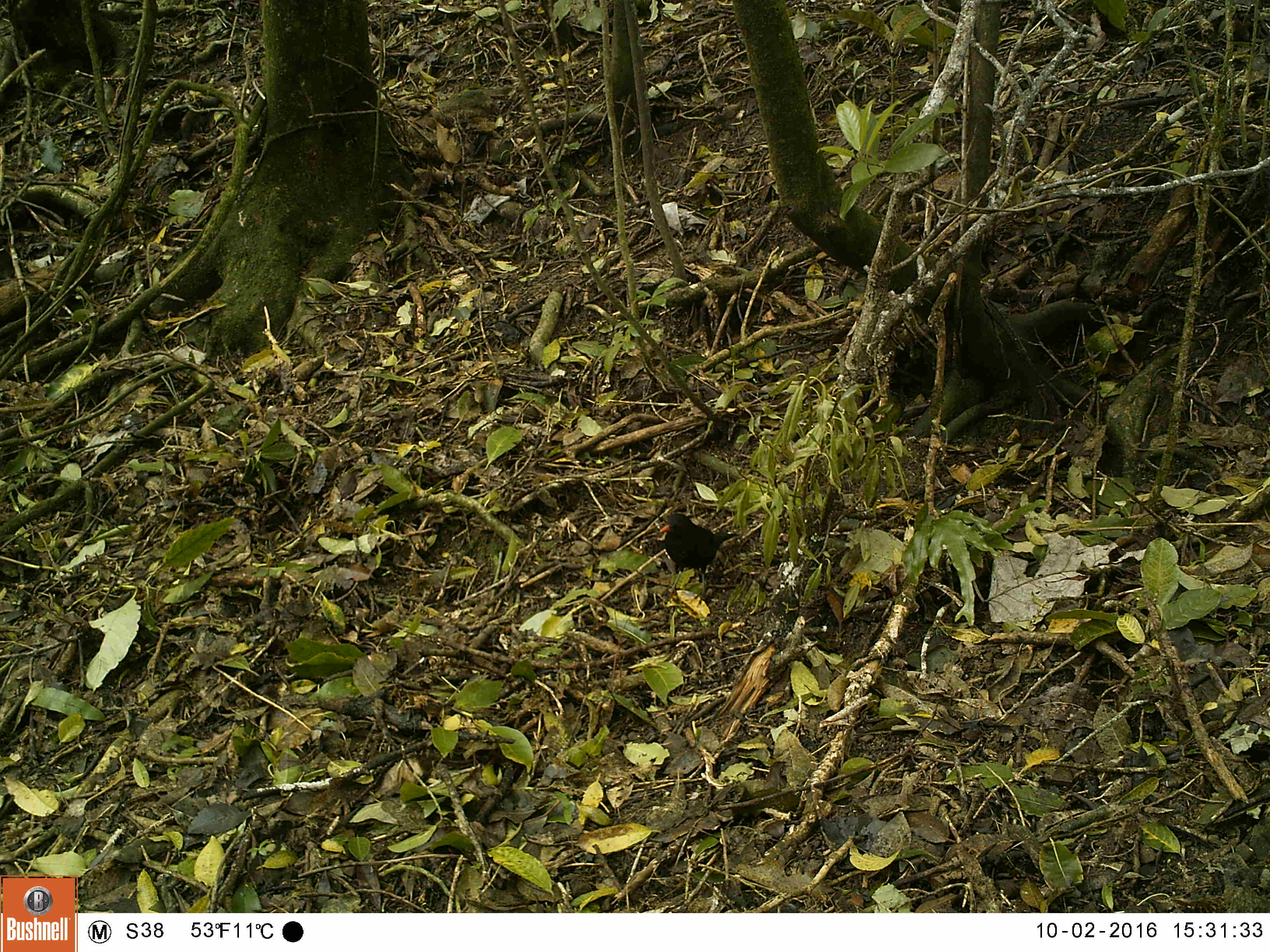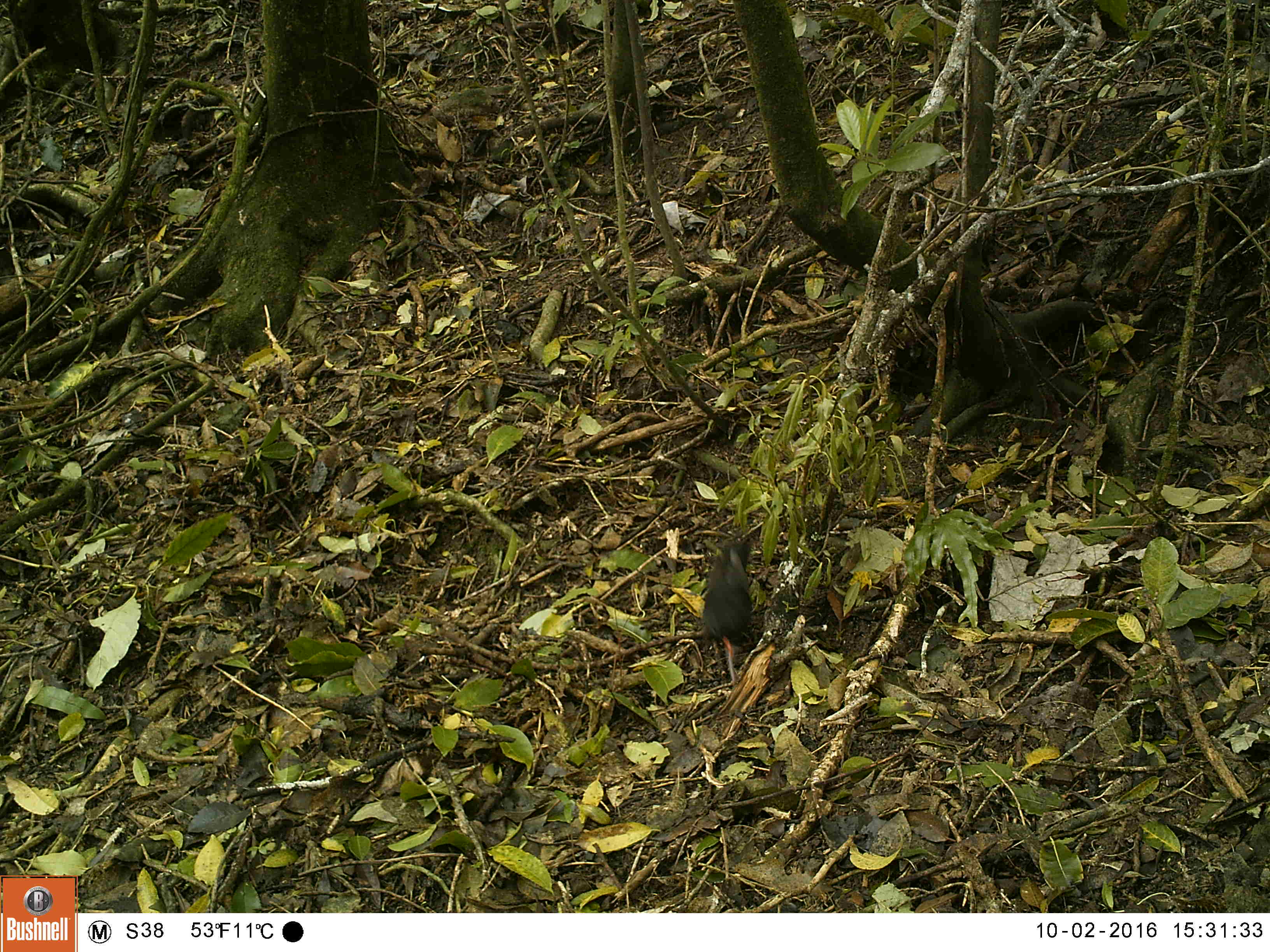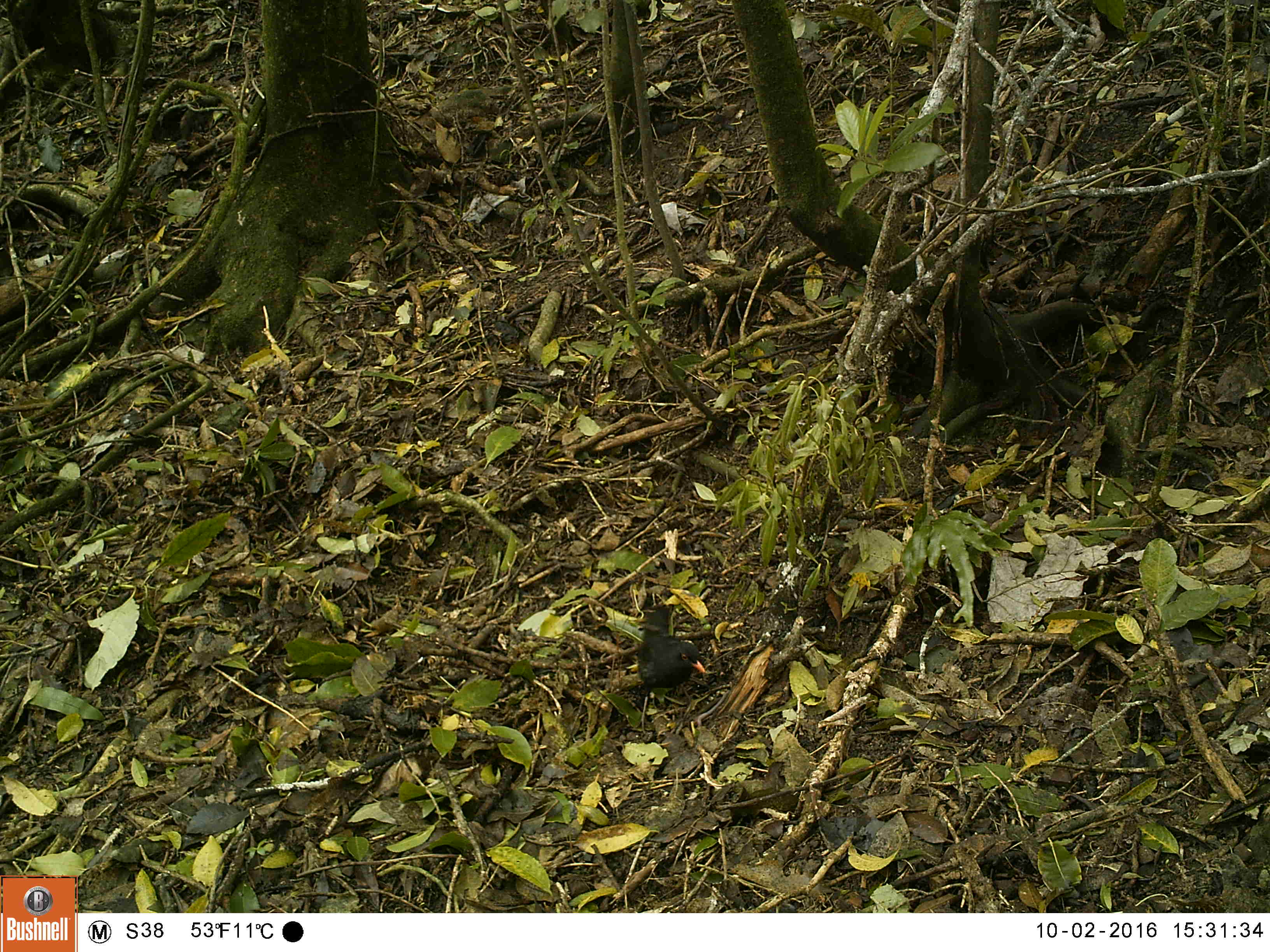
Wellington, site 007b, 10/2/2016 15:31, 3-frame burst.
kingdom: Animalia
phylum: Chordata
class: Aves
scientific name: Aves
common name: bird